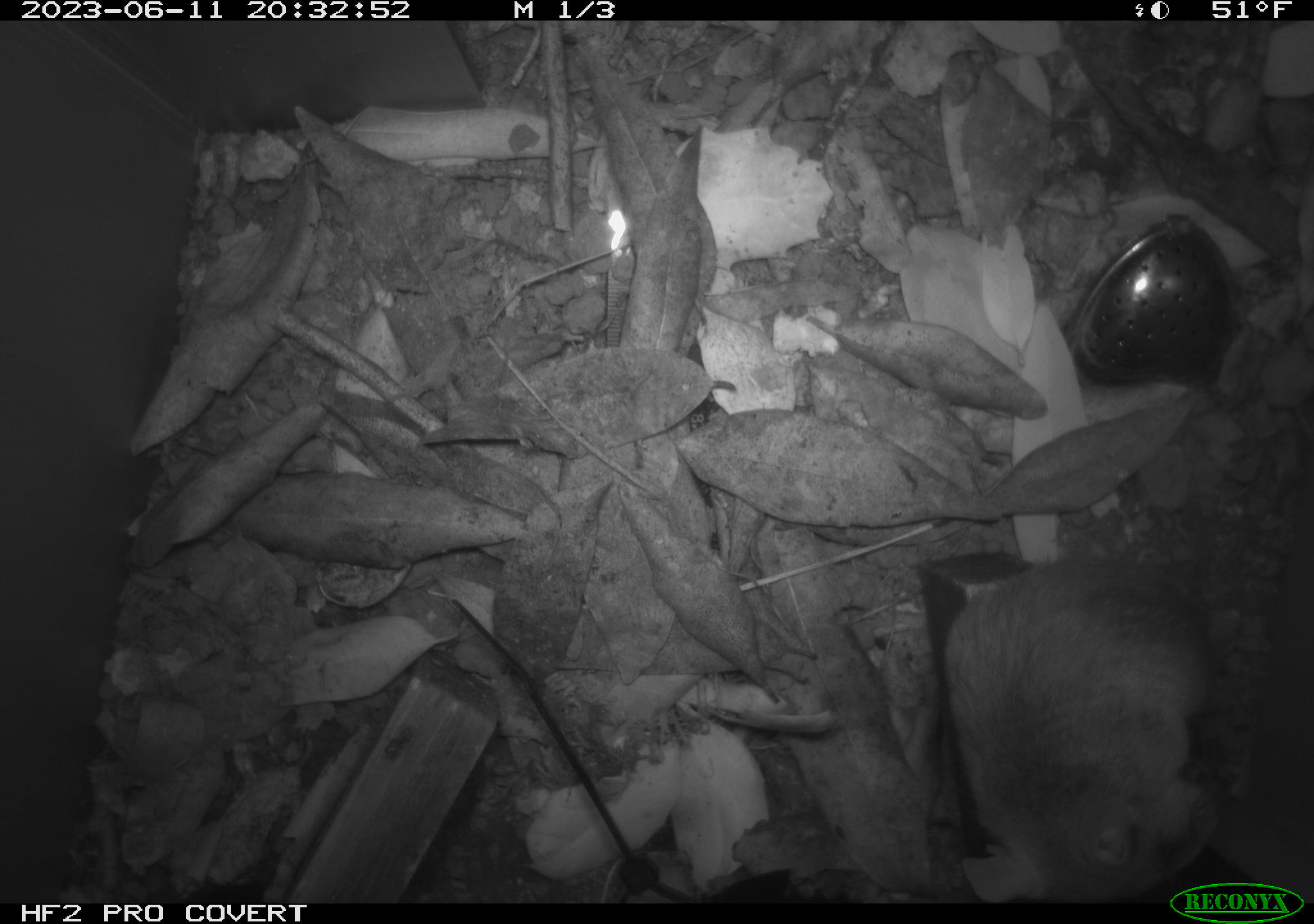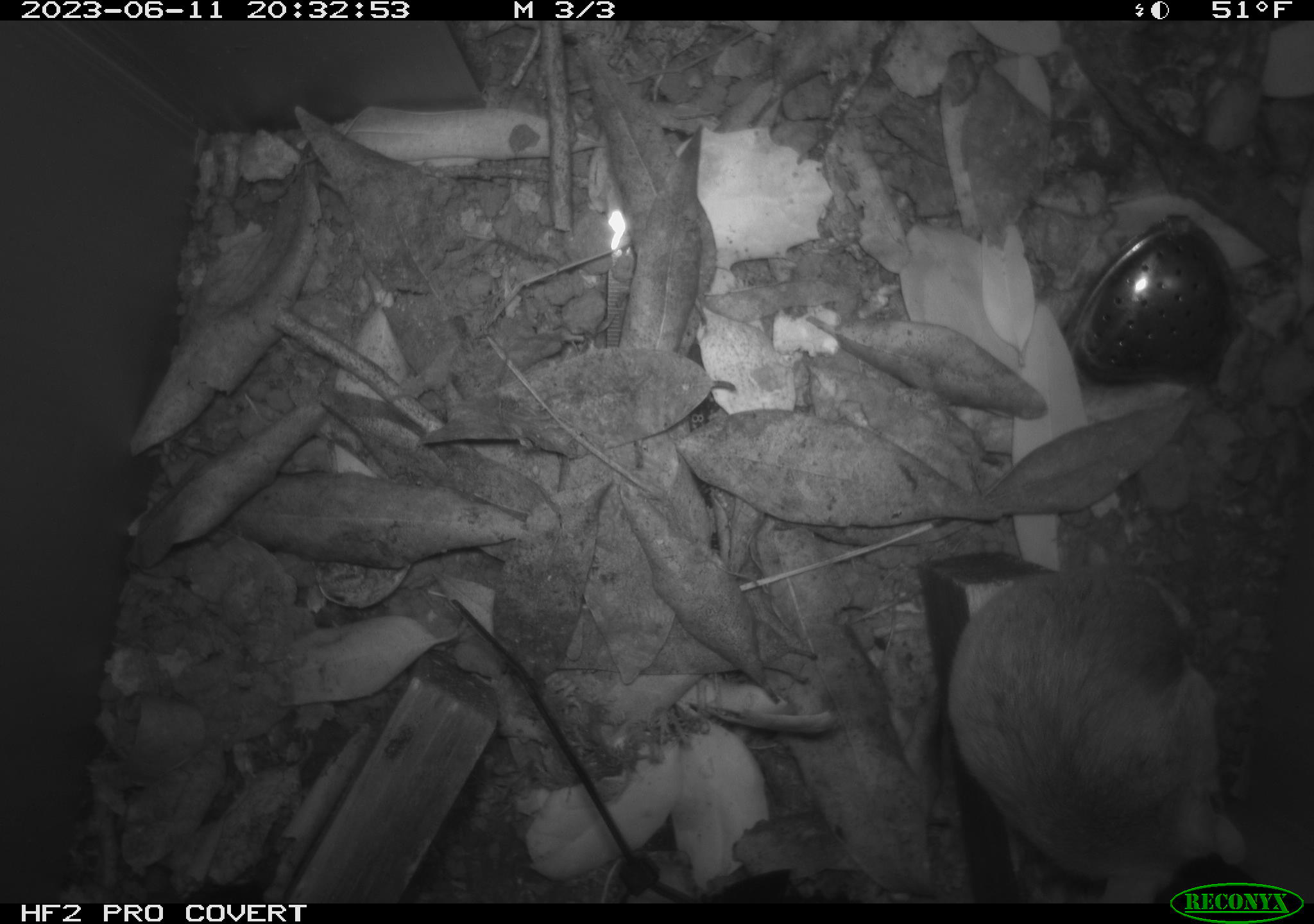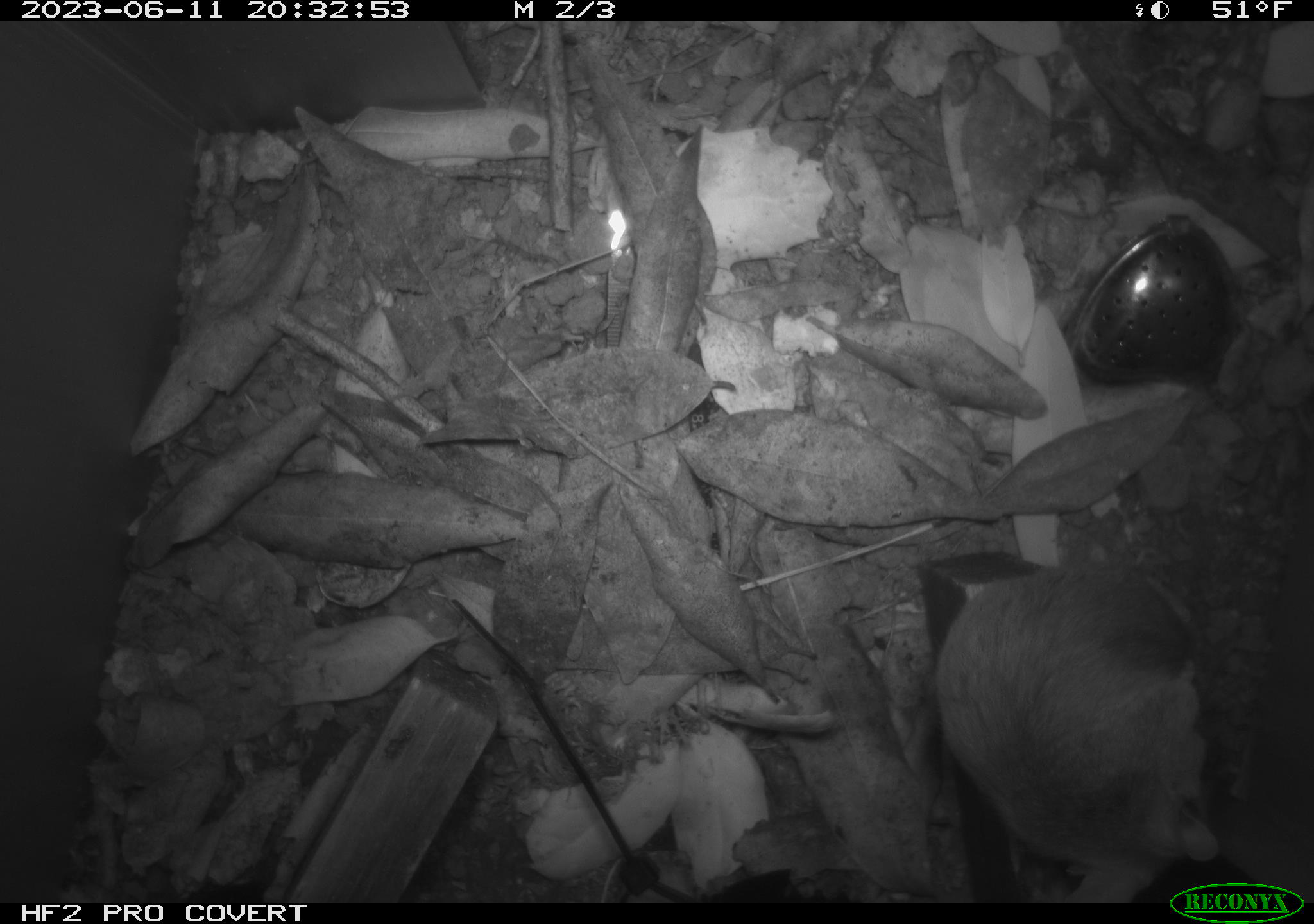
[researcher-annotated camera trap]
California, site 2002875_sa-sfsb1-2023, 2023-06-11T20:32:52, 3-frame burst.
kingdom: Animalia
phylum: Chordata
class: Mammalia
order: Rodentia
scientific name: Rodentia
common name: mouse species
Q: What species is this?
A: Mouse species (Rodentia).